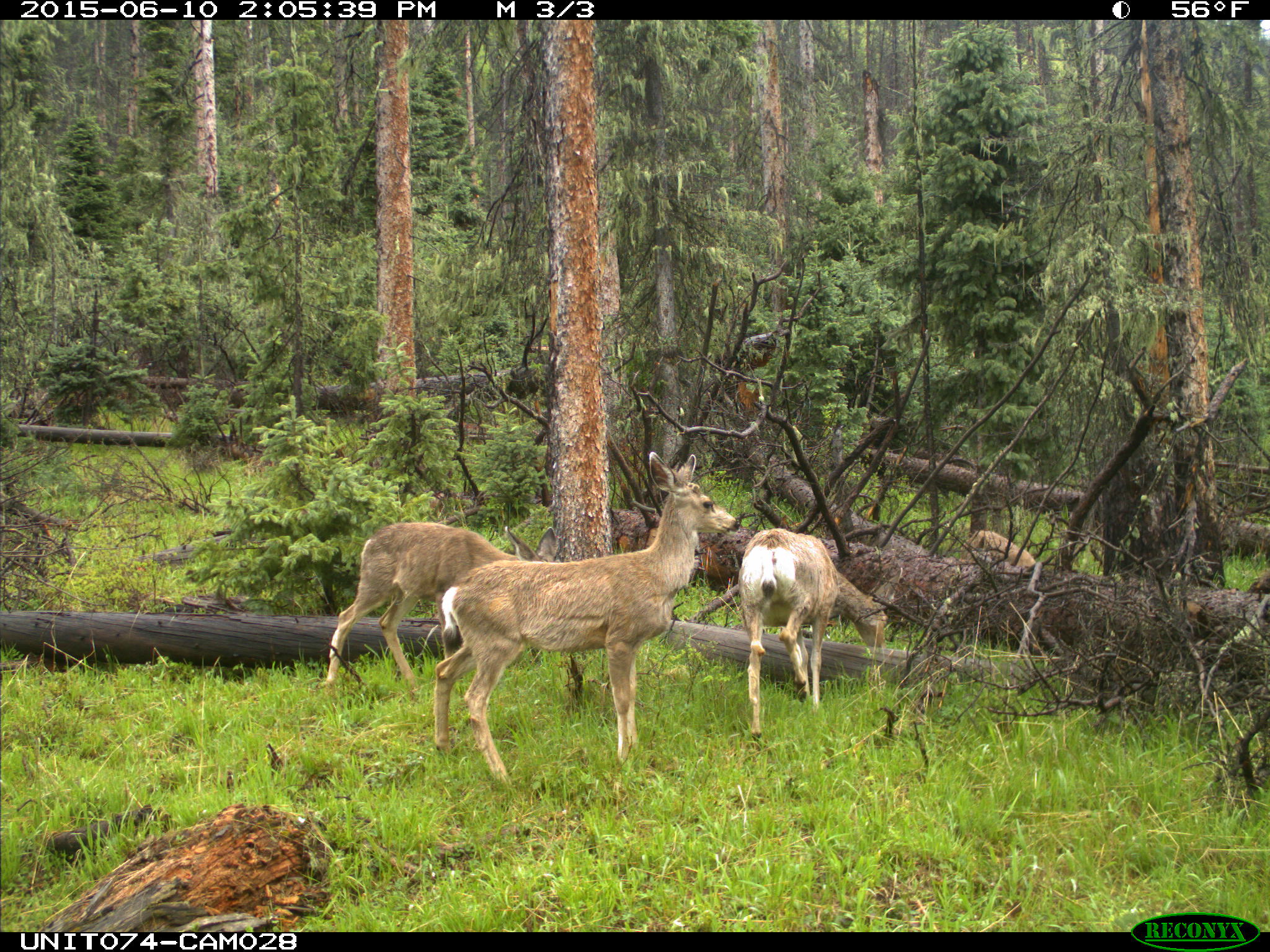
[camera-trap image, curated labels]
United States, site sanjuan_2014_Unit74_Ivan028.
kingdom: Animalia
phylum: Chordata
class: Mammalia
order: Artiodactyla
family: Cervidae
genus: Odocoileus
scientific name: Odocoileus hemionus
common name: mule deer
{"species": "Odocoileus hemionus (mule deer)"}